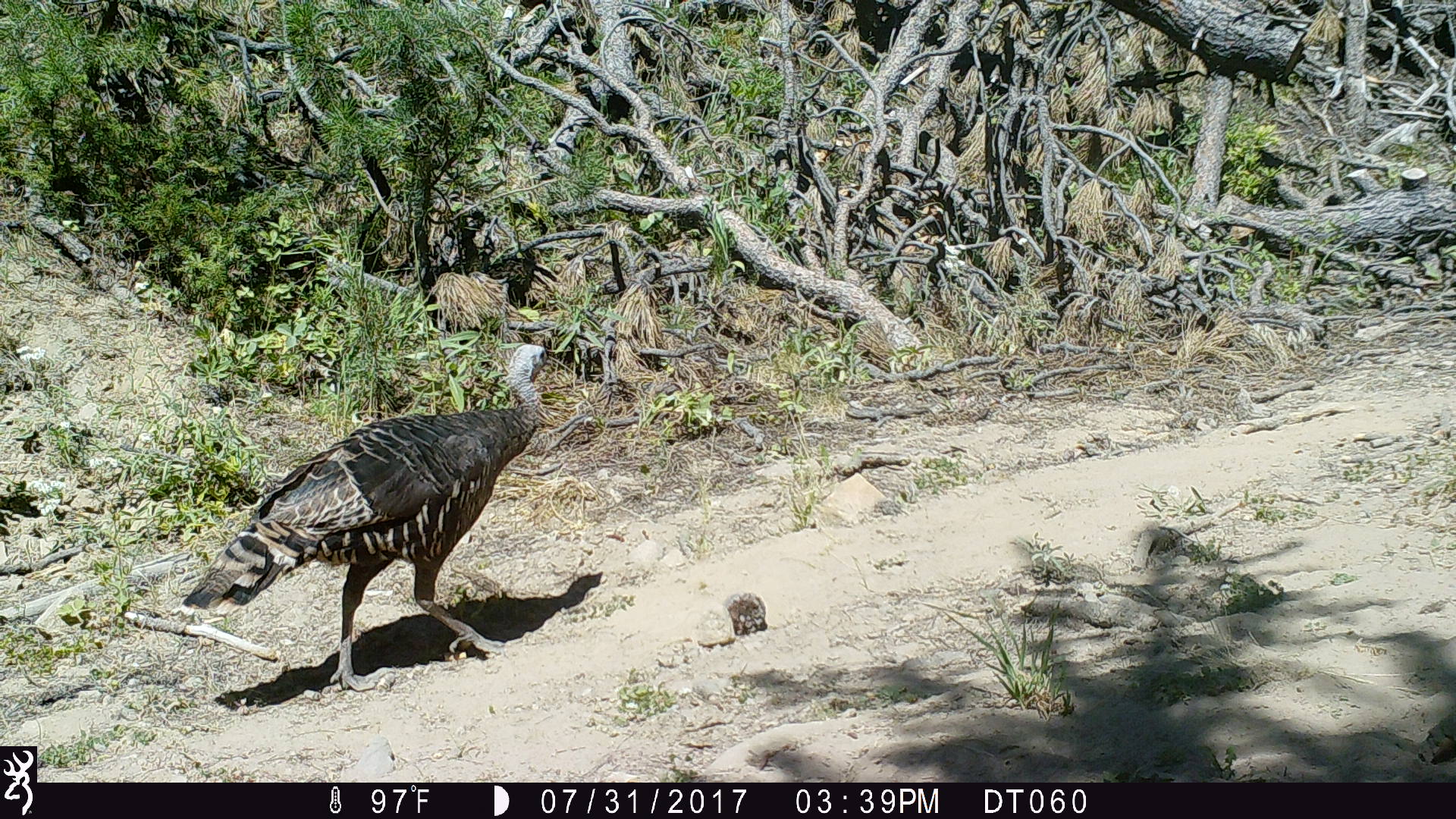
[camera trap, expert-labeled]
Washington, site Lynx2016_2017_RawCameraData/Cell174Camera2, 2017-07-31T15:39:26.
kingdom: Animalia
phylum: Chordata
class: Aves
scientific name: Aves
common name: birds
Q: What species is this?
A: Aves (birds).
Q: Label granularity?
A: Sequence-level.